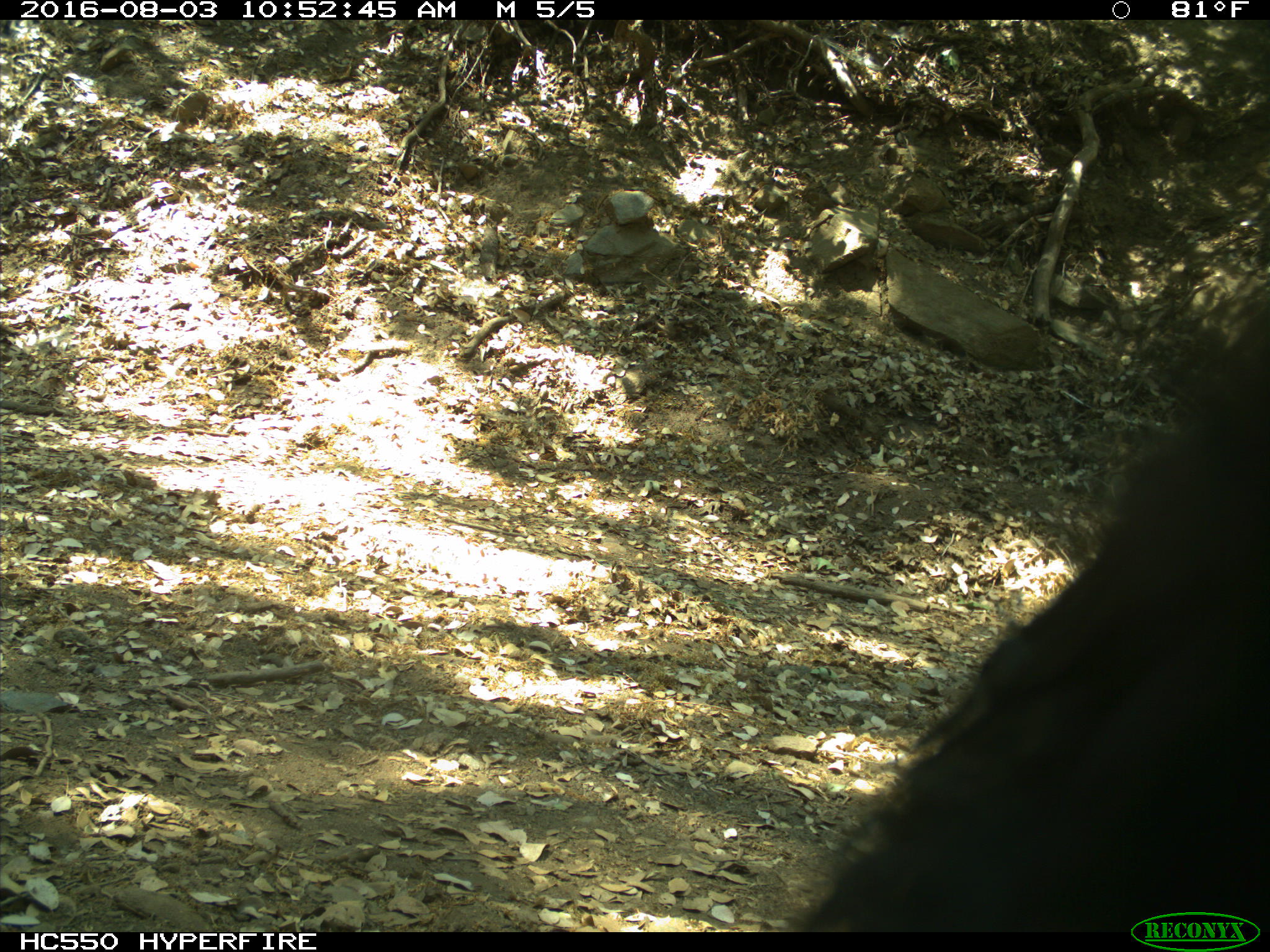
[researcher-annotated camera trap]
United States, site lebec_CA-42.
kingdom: Animalia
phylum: Chordata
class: Mammalia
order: Carnivora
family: Ursidae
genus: Ursus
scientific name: Ursus americanus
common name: american black bear